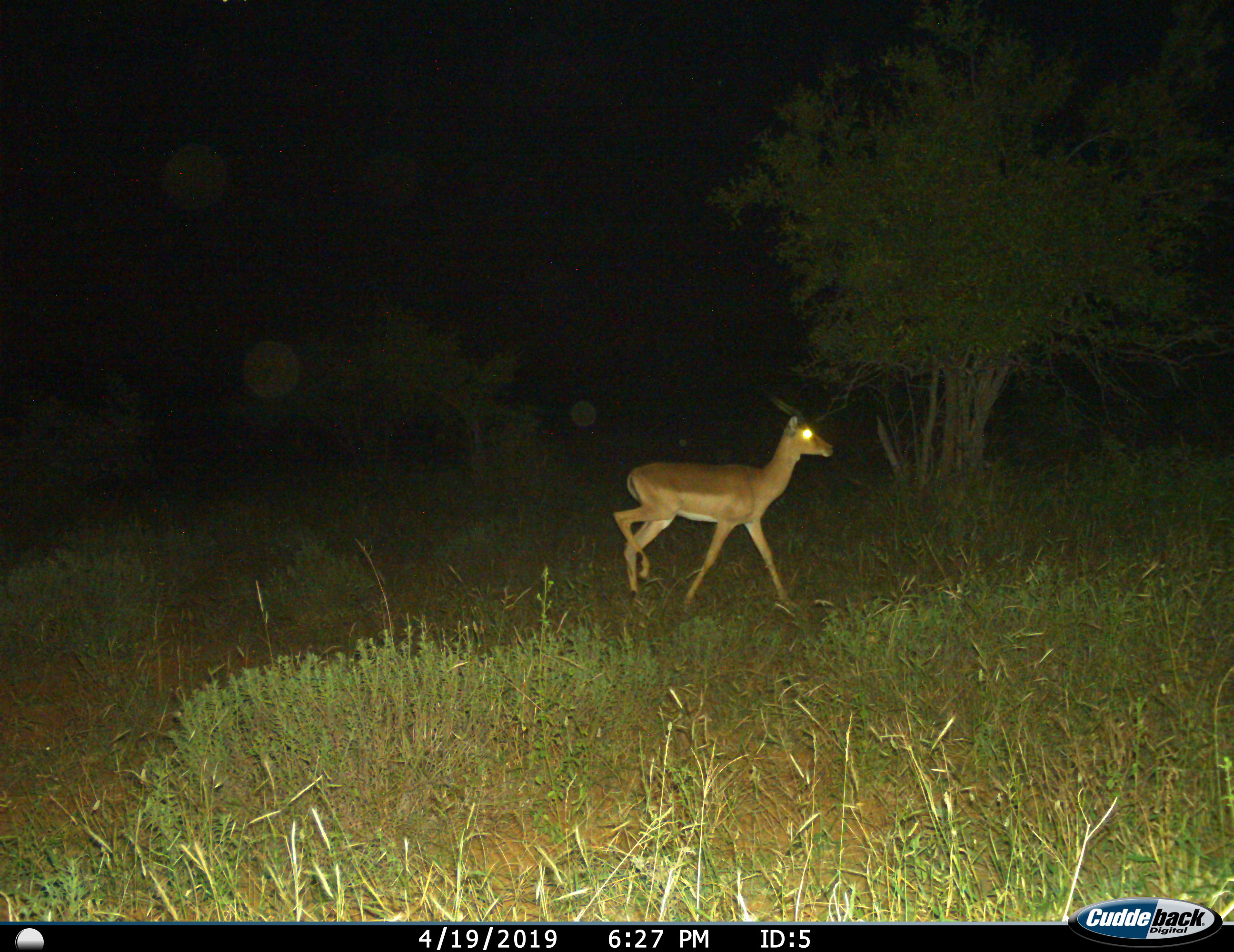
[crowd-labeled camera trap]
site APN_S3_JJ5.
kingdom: Animalia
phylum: Chordata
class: Mammalia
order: Artiodactyla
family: Bovidae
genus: Aepyceros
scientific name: Aepyceros melampus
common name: impala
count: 1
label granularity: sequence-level